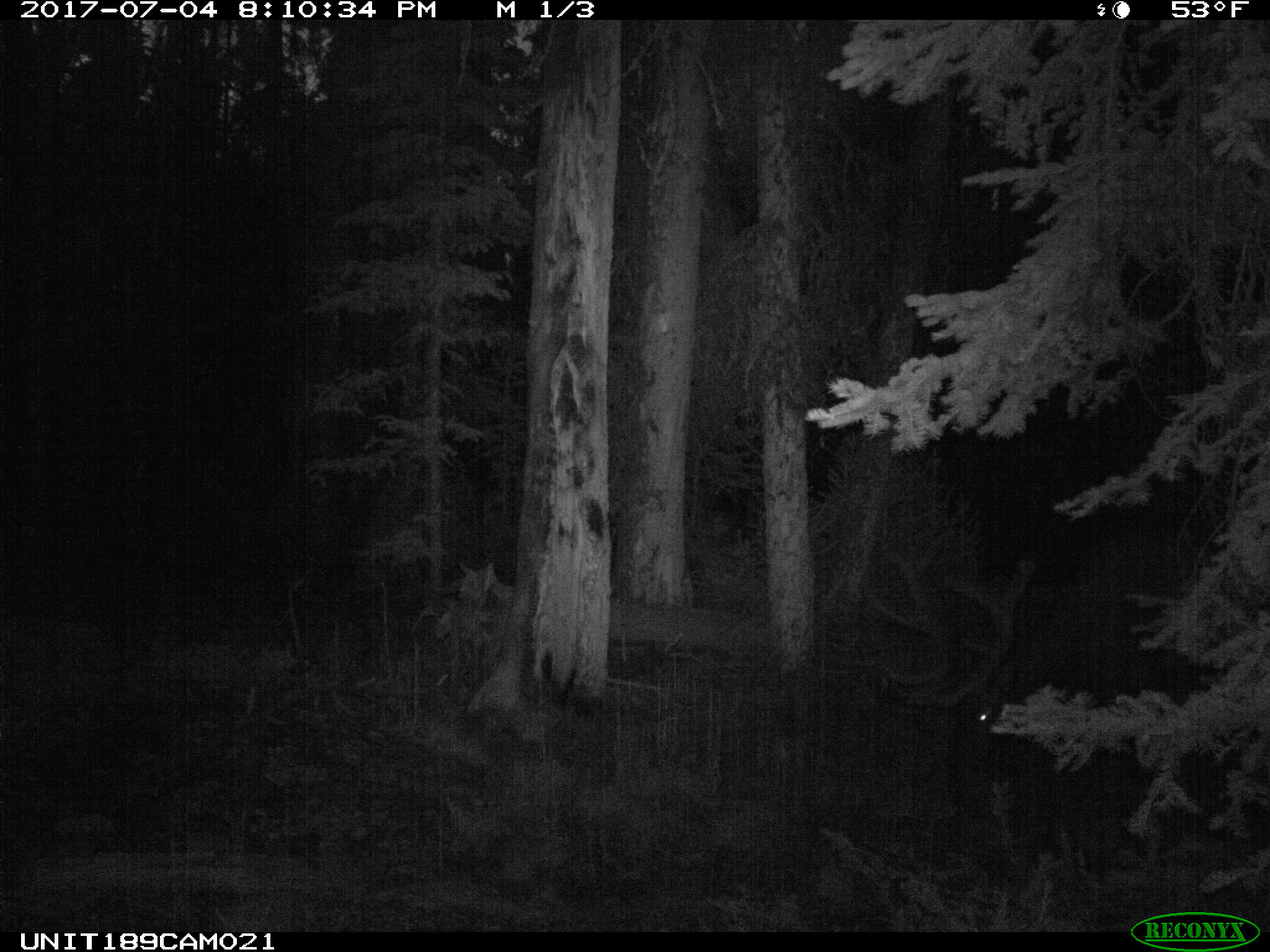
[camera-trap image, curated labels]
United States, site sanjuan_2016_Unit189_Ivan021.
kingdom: Animalia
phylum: Chordata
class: Mammalia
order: Artiodactyla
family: Cervidae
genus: Cervus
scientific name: Cervus elaphus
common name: red deer